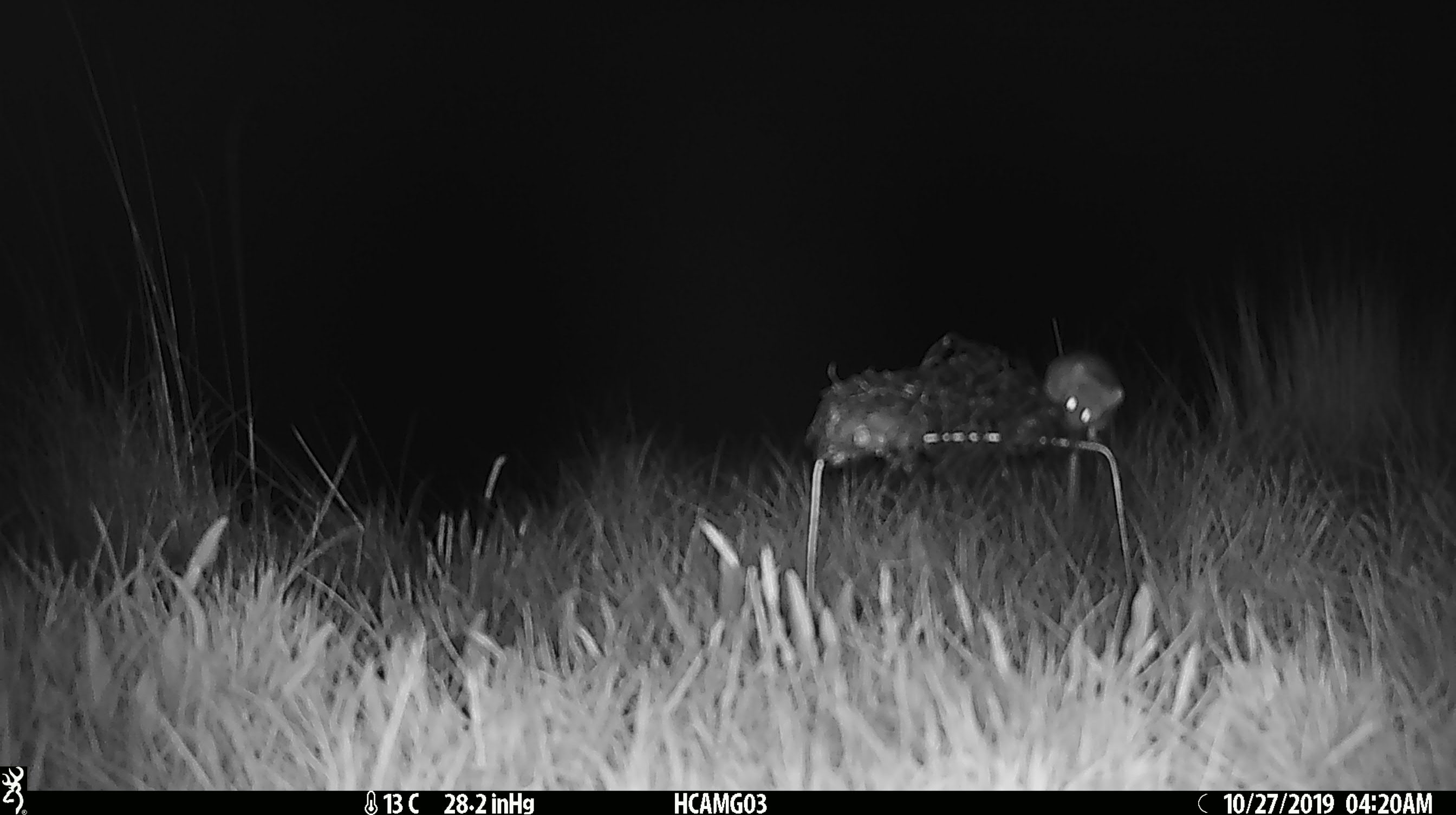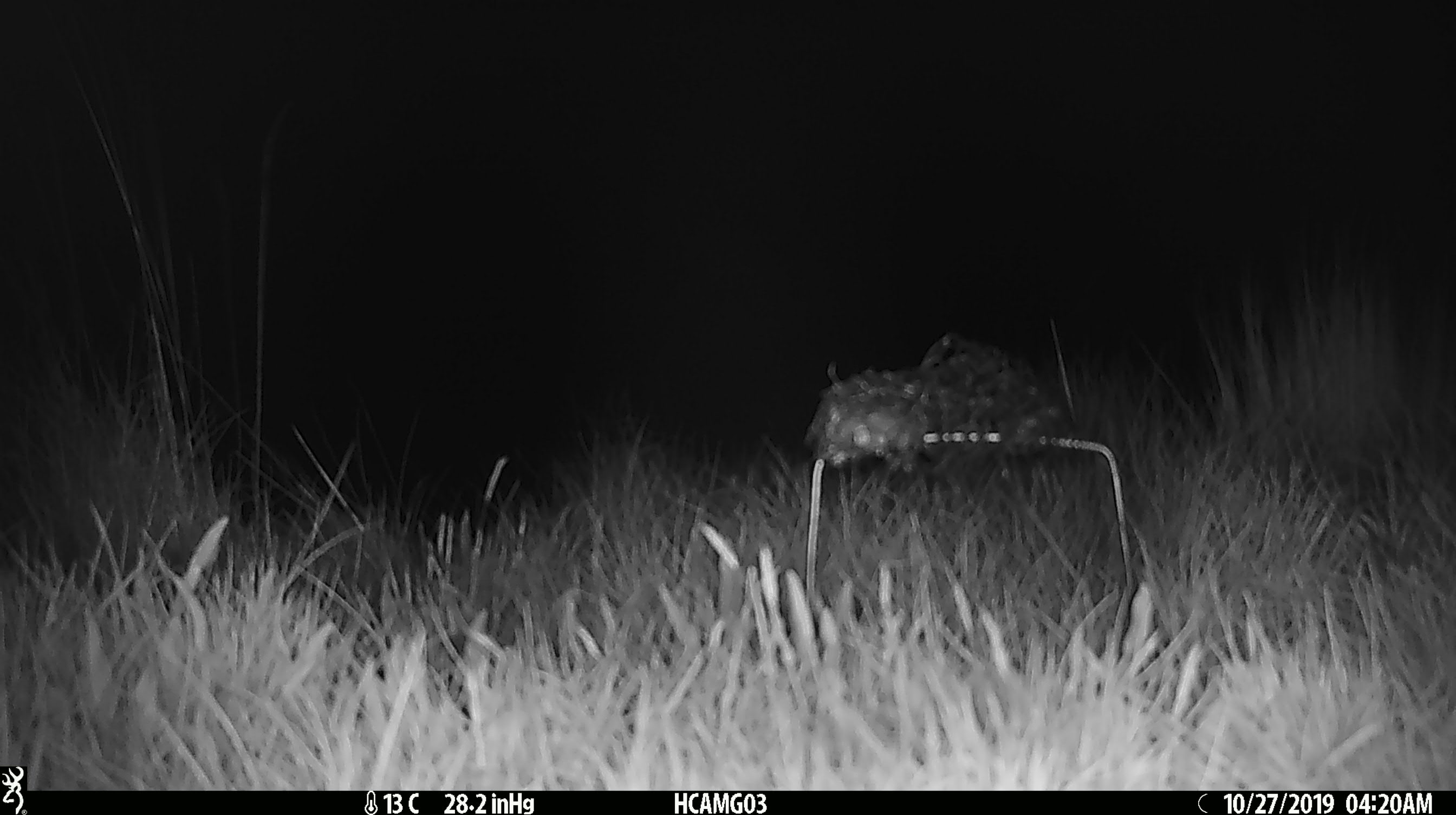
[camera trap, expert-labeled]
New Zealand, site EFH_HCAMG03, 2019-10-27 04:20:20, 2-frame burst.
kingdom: Animalia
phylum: Chordata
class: Mammalia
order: Rodentia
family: Muridae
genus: Mus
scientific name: Mus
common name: mouse